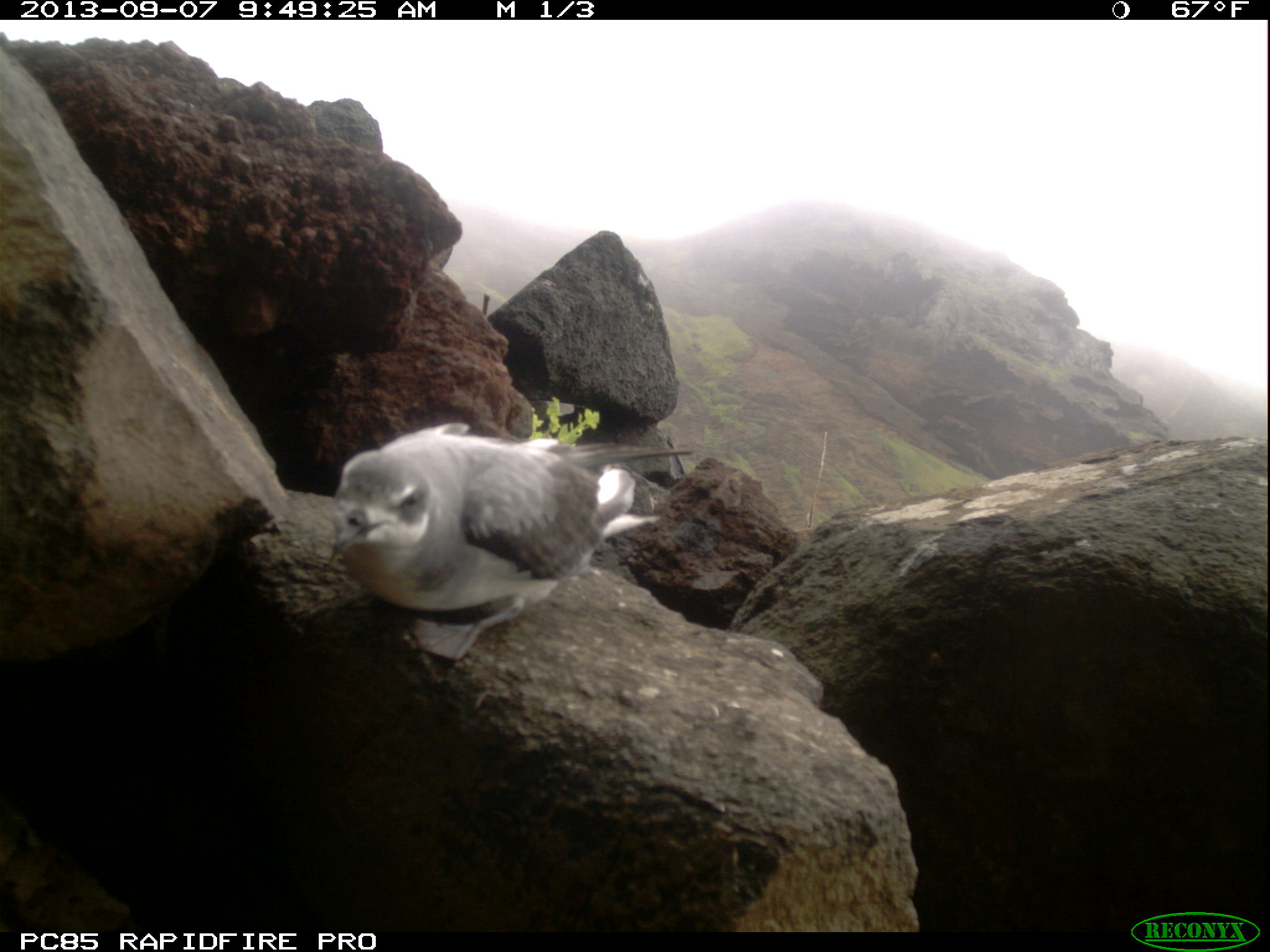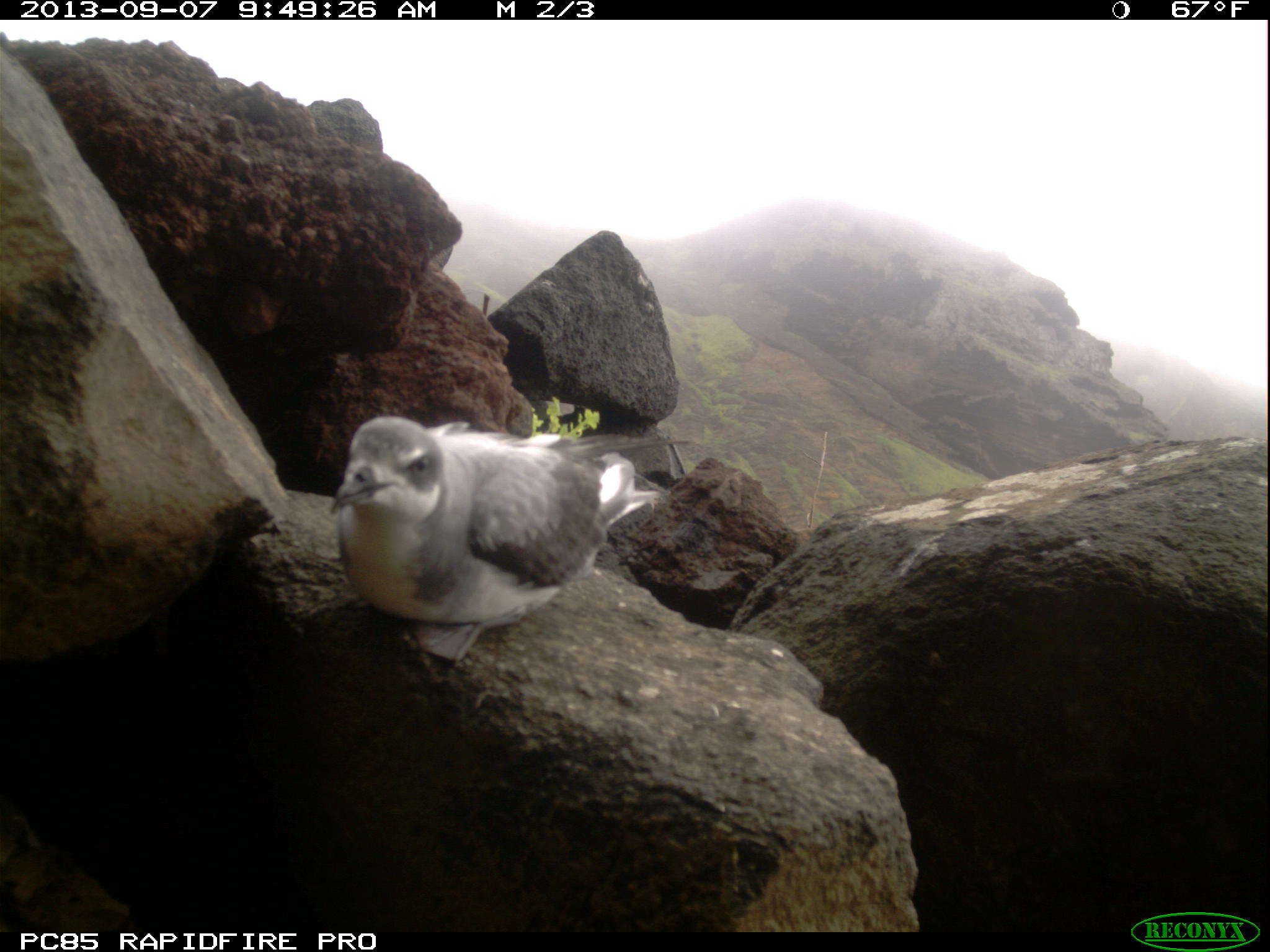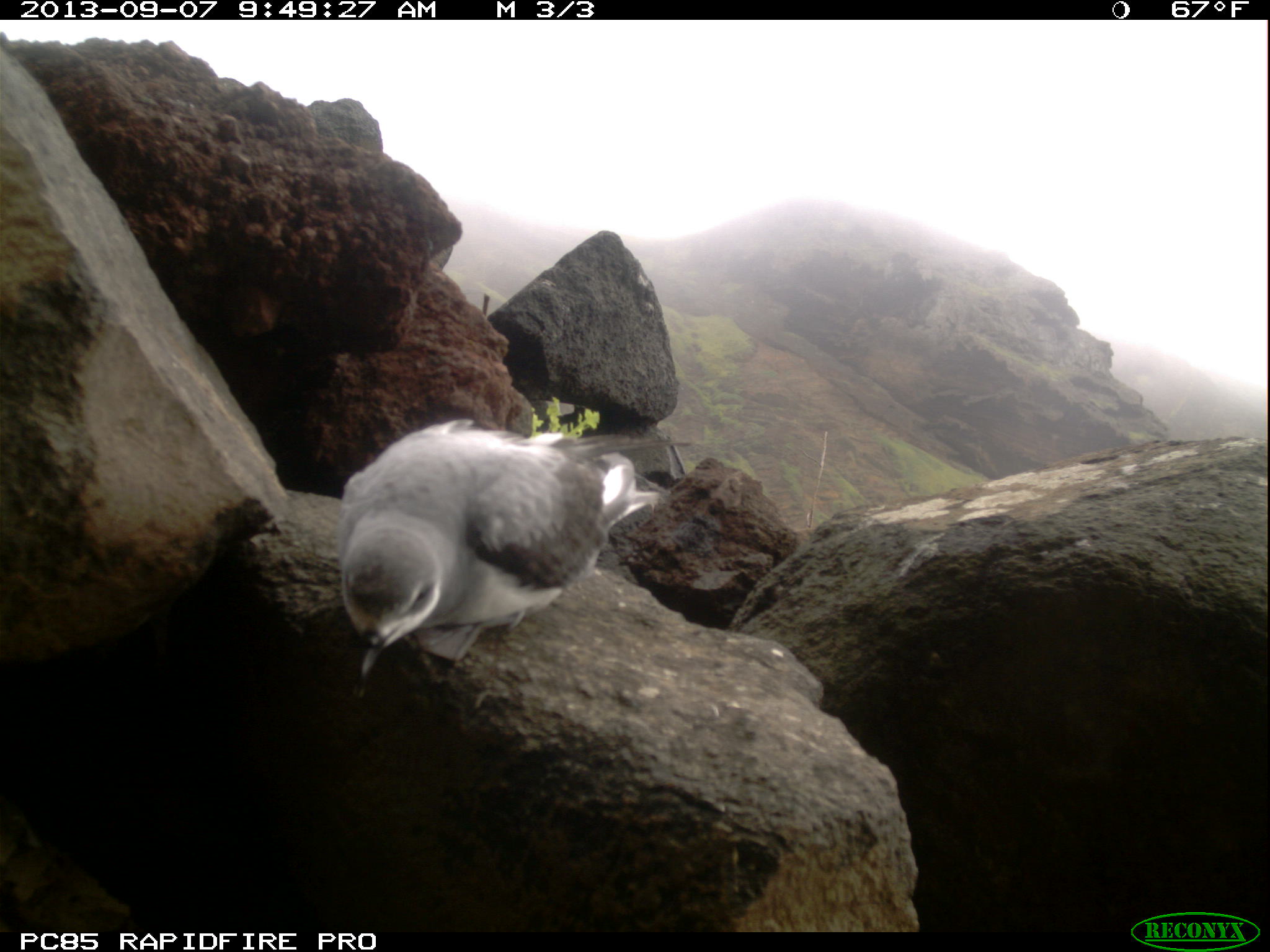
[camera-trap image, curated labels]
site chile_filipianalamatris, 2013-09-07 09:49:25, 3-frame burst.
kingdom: Animalia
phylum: Chordata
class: Aves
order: Procellariiformes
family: Procellariidae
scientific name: Procellariidae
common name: petrel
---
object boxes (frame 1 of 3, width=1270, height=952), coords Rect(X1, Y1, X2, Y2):
petrel: Rect(320, 425, 680, 672)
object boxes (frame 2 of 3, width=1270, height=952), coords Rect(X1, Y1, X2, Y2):
petrel: Rect(323, 413, 662, 671)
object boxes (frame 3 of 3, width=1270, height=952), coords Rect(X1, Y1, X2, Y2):
petrel: Rect(329, 421, 662, 697)